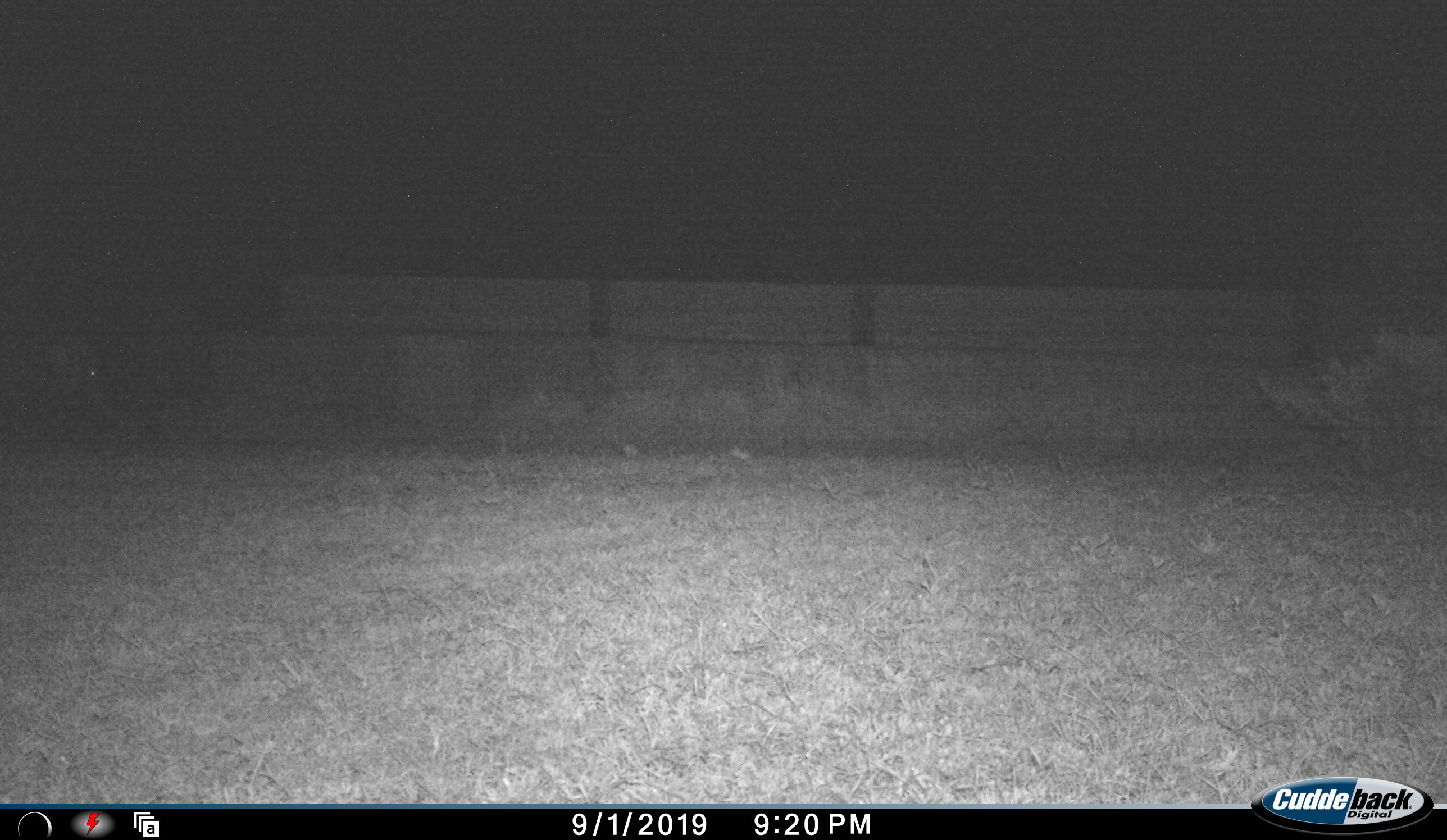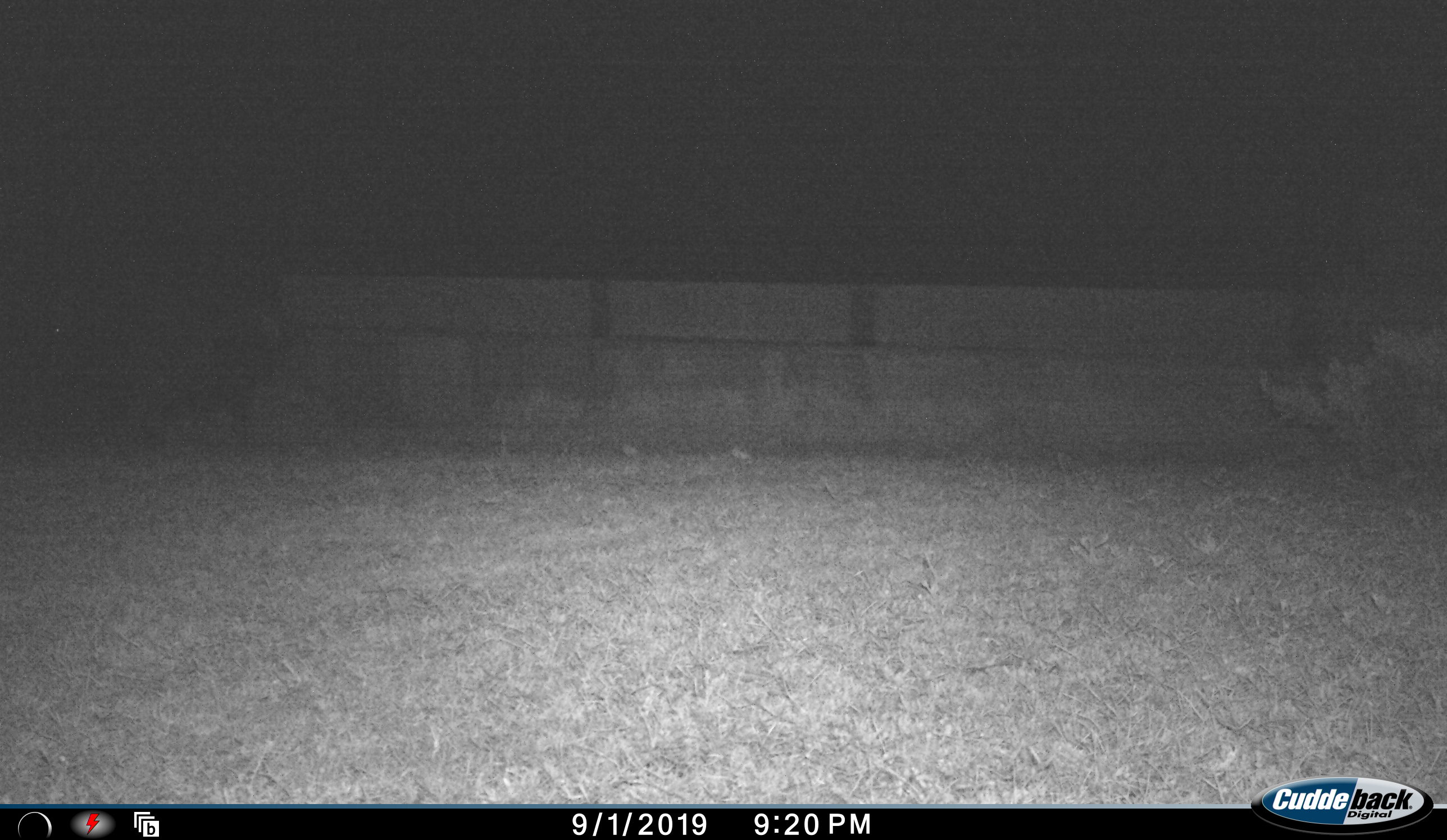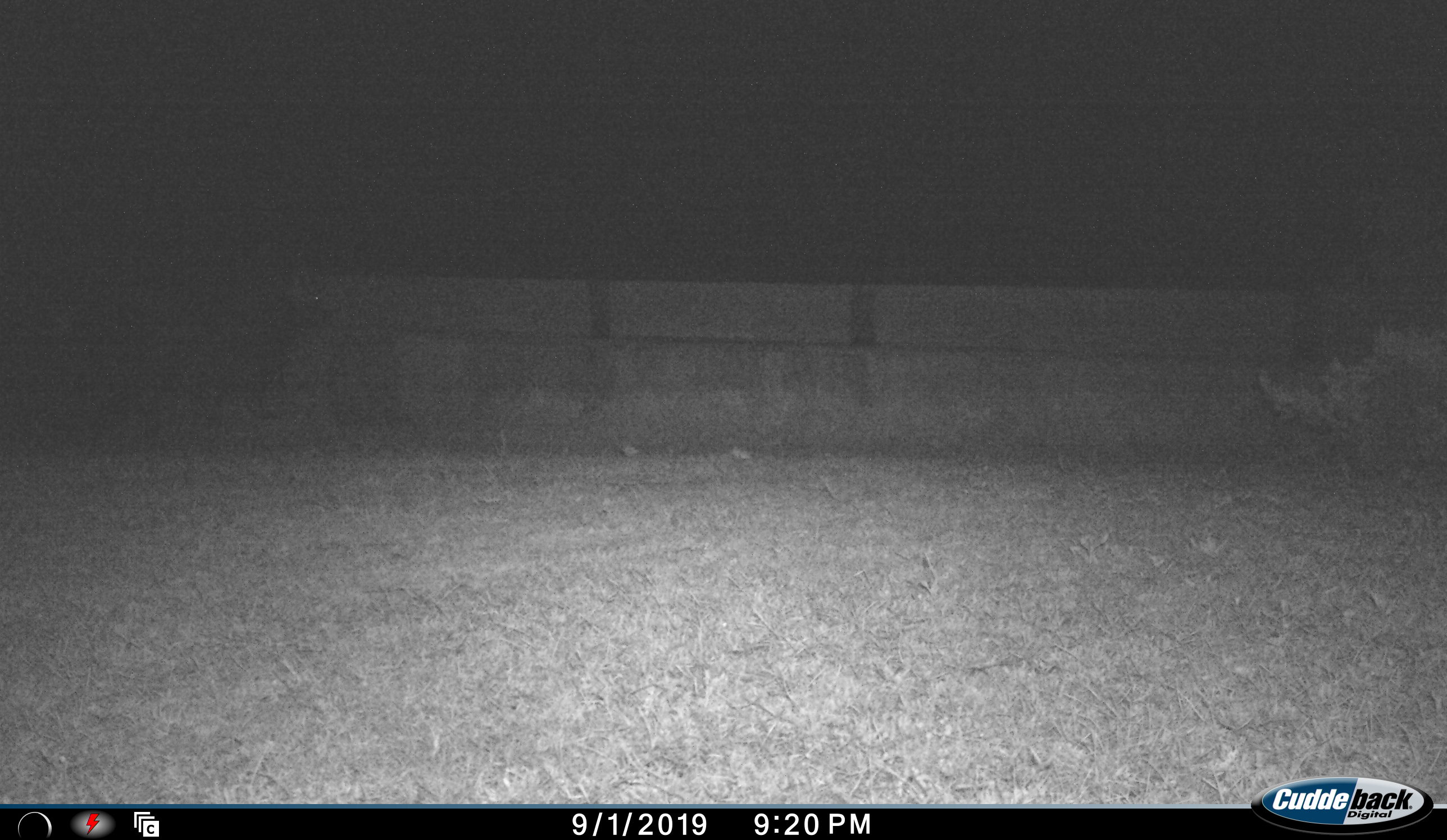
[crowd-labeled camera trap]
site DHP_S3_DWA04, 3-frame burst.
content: unidentified animal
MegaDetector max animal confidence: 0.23